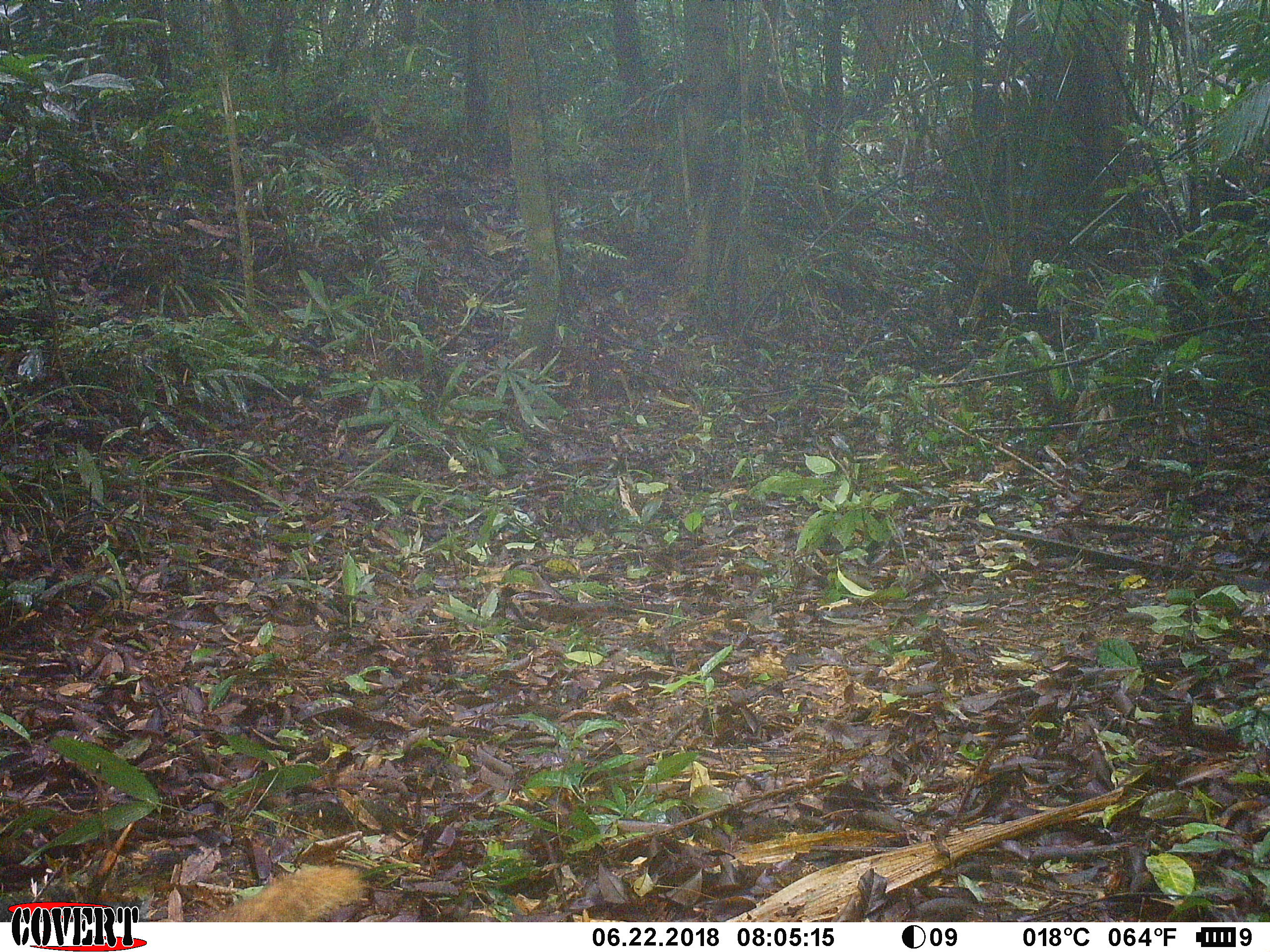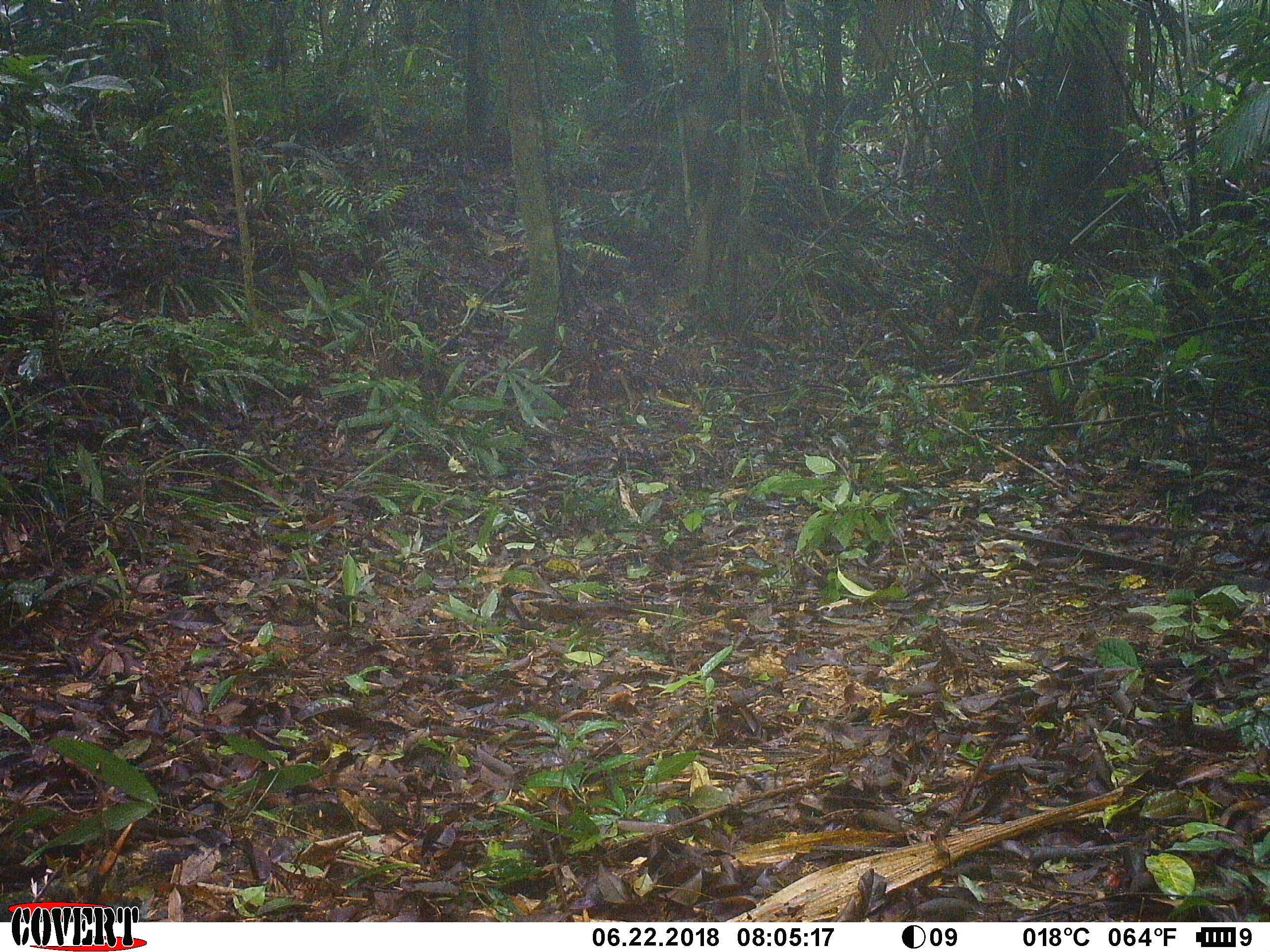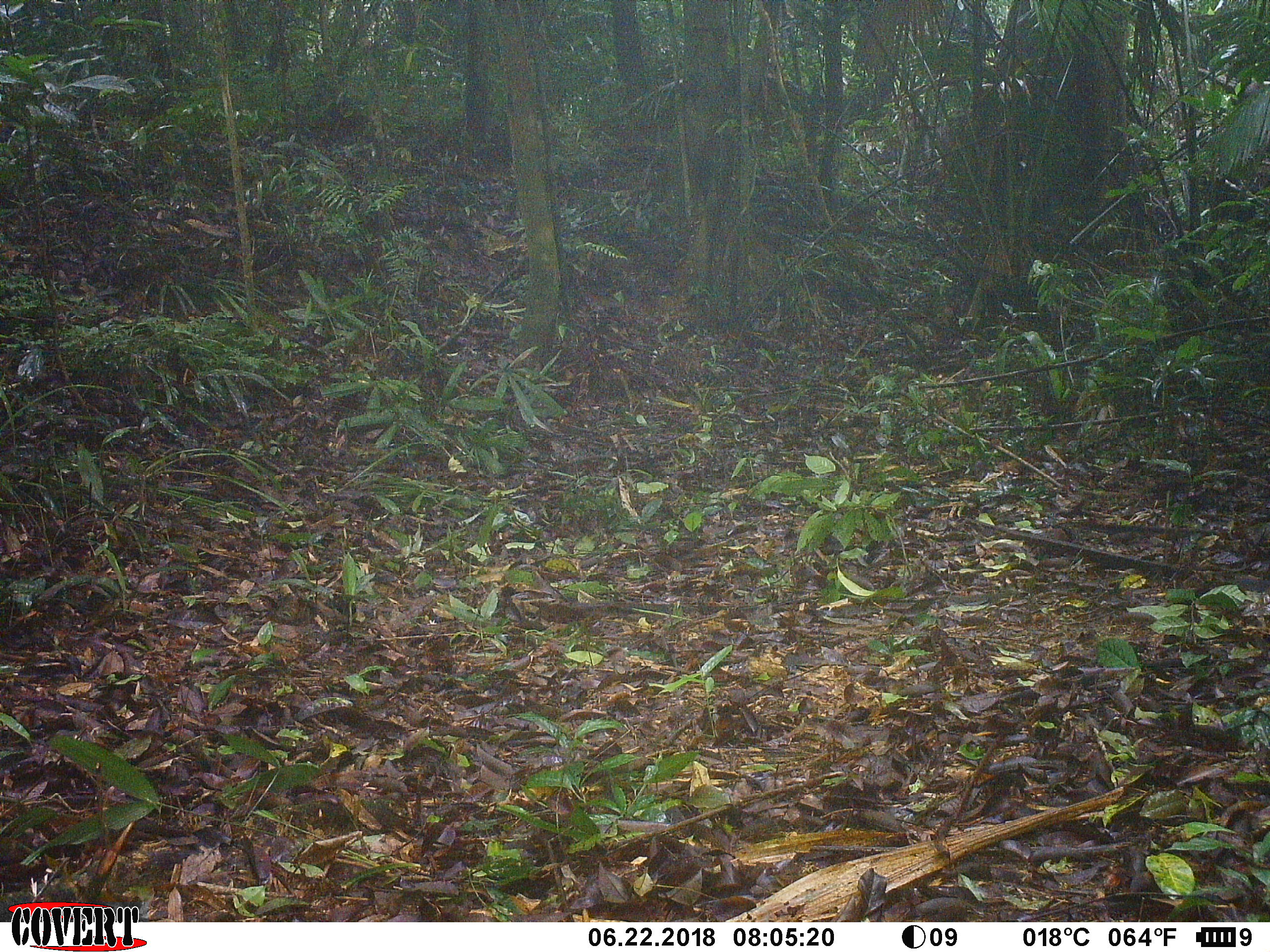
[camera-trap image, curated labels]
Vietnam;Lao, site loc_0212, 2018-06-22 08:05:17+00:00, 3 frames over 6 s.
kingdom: Animalia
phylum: Chordata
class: Mammalia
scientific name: Mammalia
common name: mammal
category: unidentified small mammal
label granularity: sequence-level